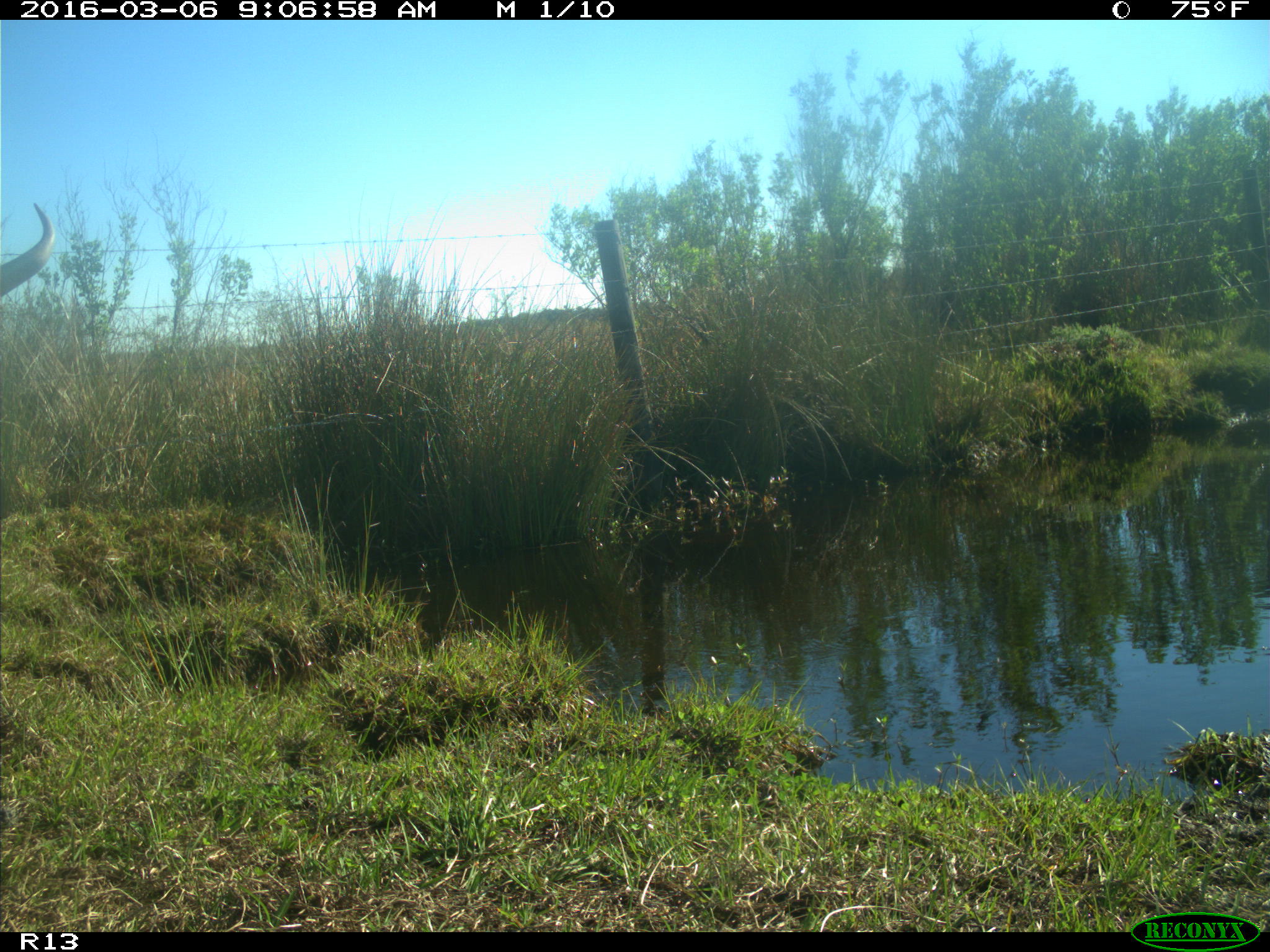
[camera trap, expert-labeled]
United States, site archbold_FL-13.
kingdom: Animalia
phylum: Chordata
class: Mammalia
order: Artiodactyla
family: Bovidae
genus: Bos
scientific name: Bos taurus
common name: domestic cow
Bos taurus (domestic cow).